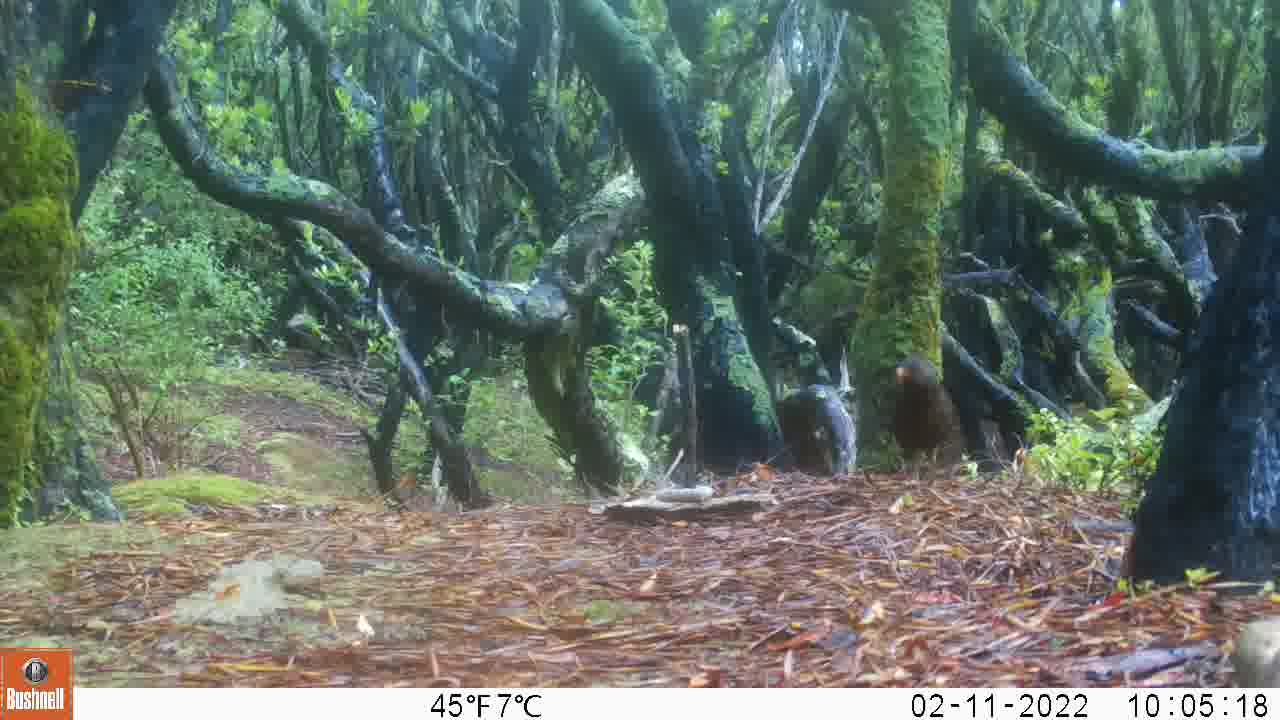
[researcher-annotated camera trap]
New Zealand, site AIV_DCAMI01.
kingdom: Animalia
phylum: Chordata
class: Aves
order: Passeriformes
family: Turdidae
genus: Turdus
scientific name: Turdus merula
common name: eurasian blackbird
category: blackbird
Blackbird (eurasian blackbird) (Turdus merula).